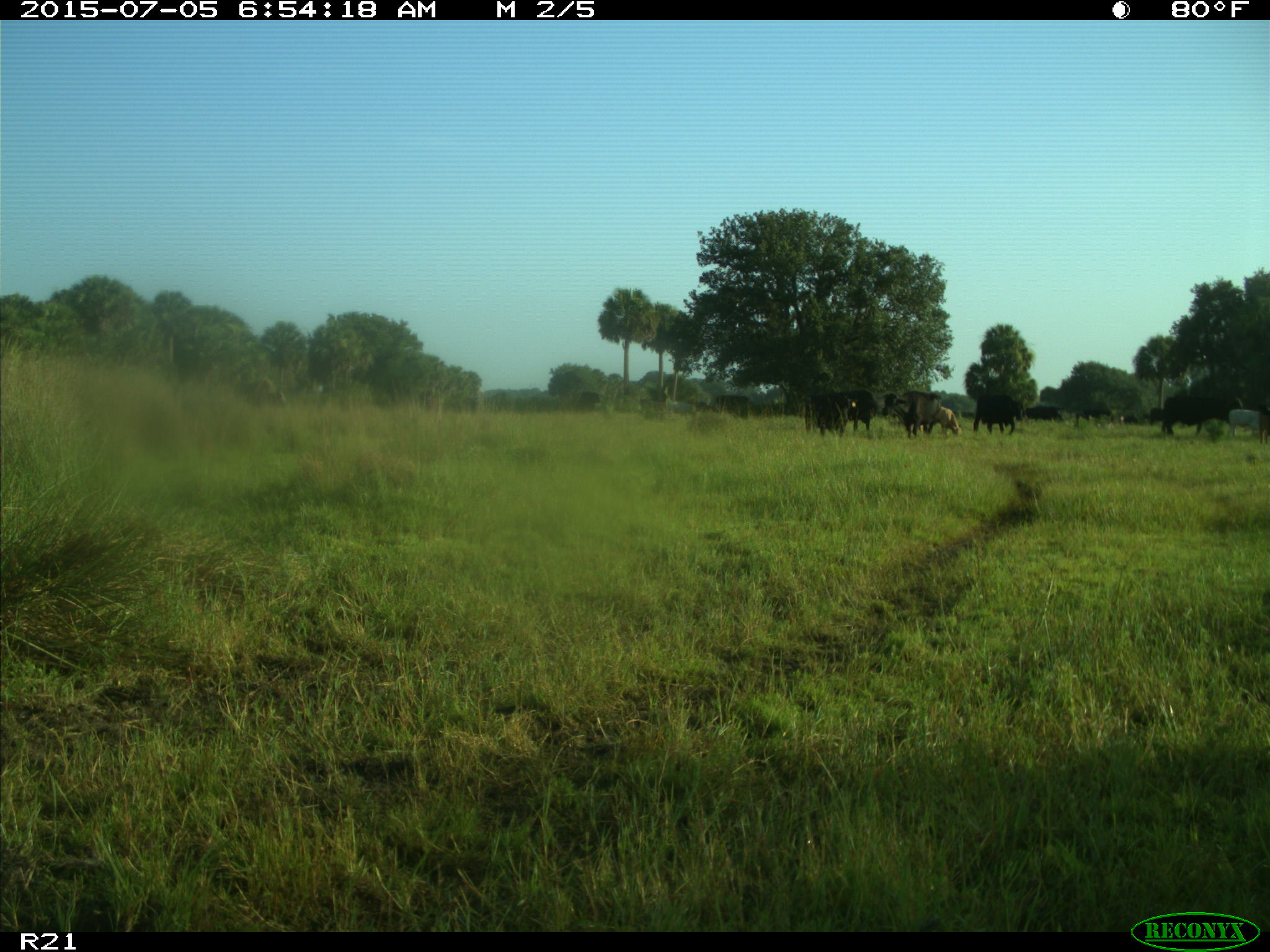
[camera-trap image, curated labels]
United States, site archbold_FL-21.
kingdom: Animalia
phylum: Chordata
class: Mammalia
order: Artiodactyla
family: Bovidae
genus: Bos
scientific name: Bos taurus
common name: domestic cow